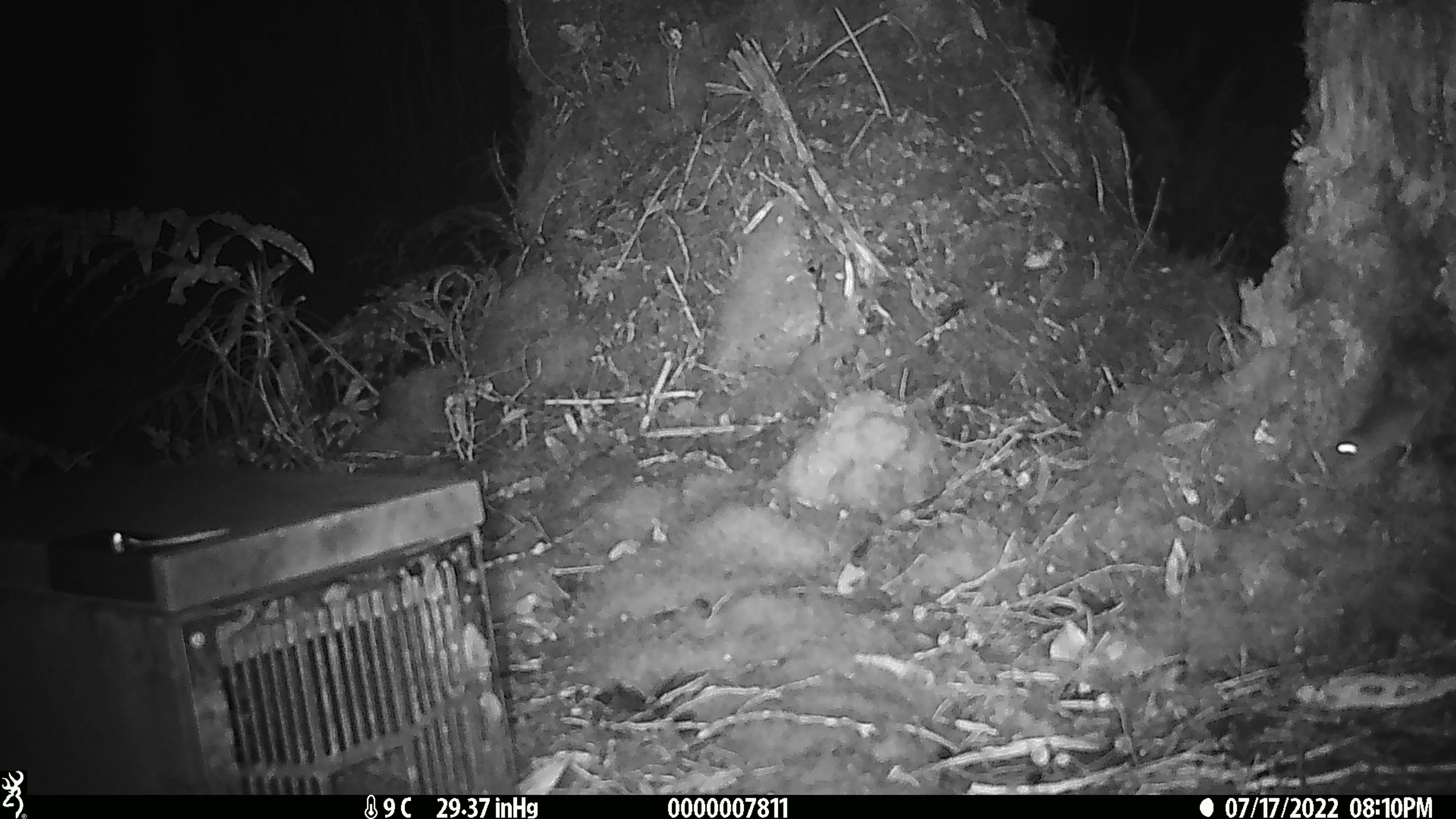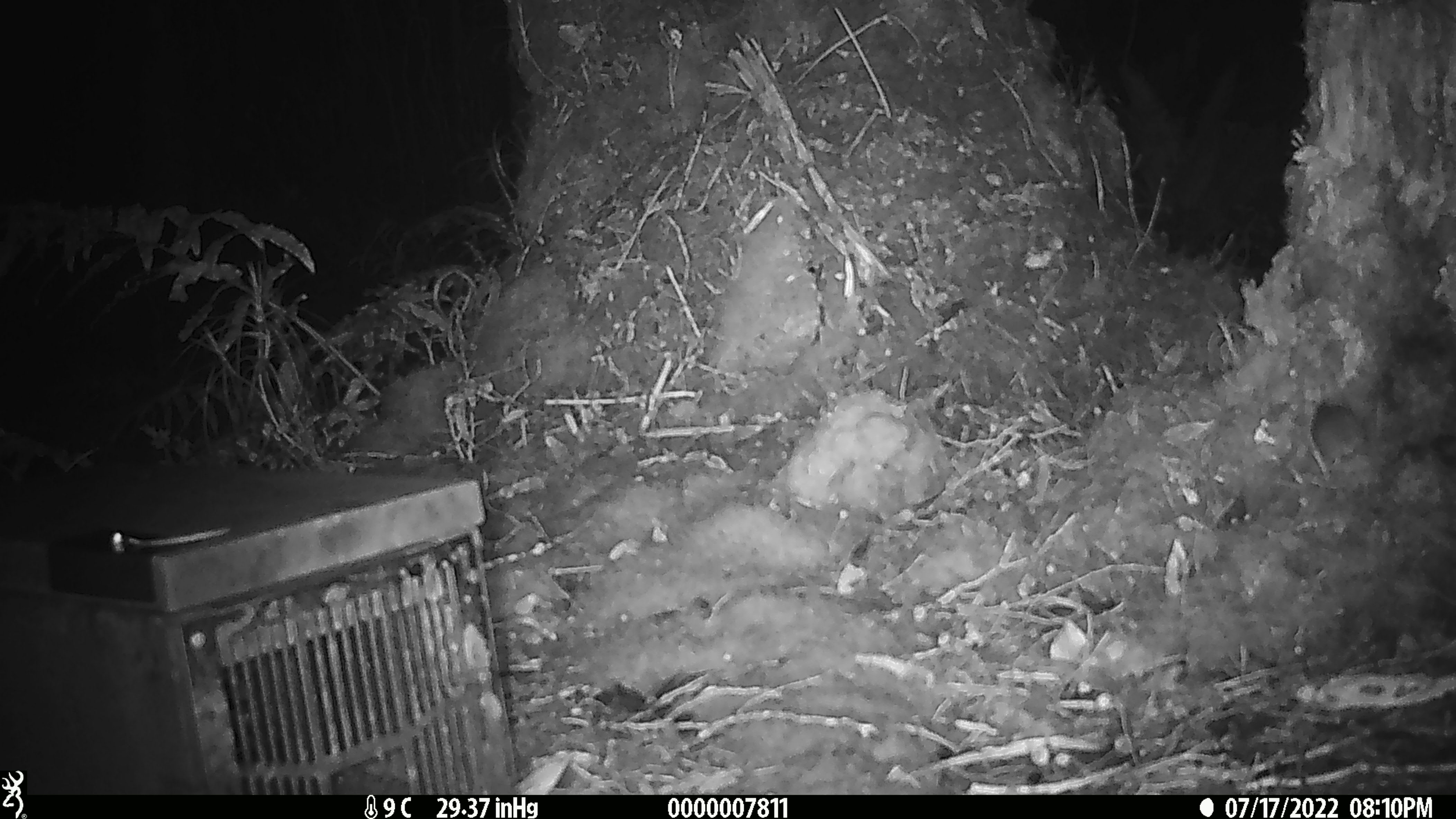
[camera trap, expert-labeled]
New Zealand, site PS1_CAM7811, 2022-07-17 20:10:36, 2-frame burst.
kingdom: Animalia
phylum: Chordata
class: Mammalia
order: Rodentia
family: Muridae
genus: Mus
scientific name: Mus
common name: mouse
Mouse (Mus).